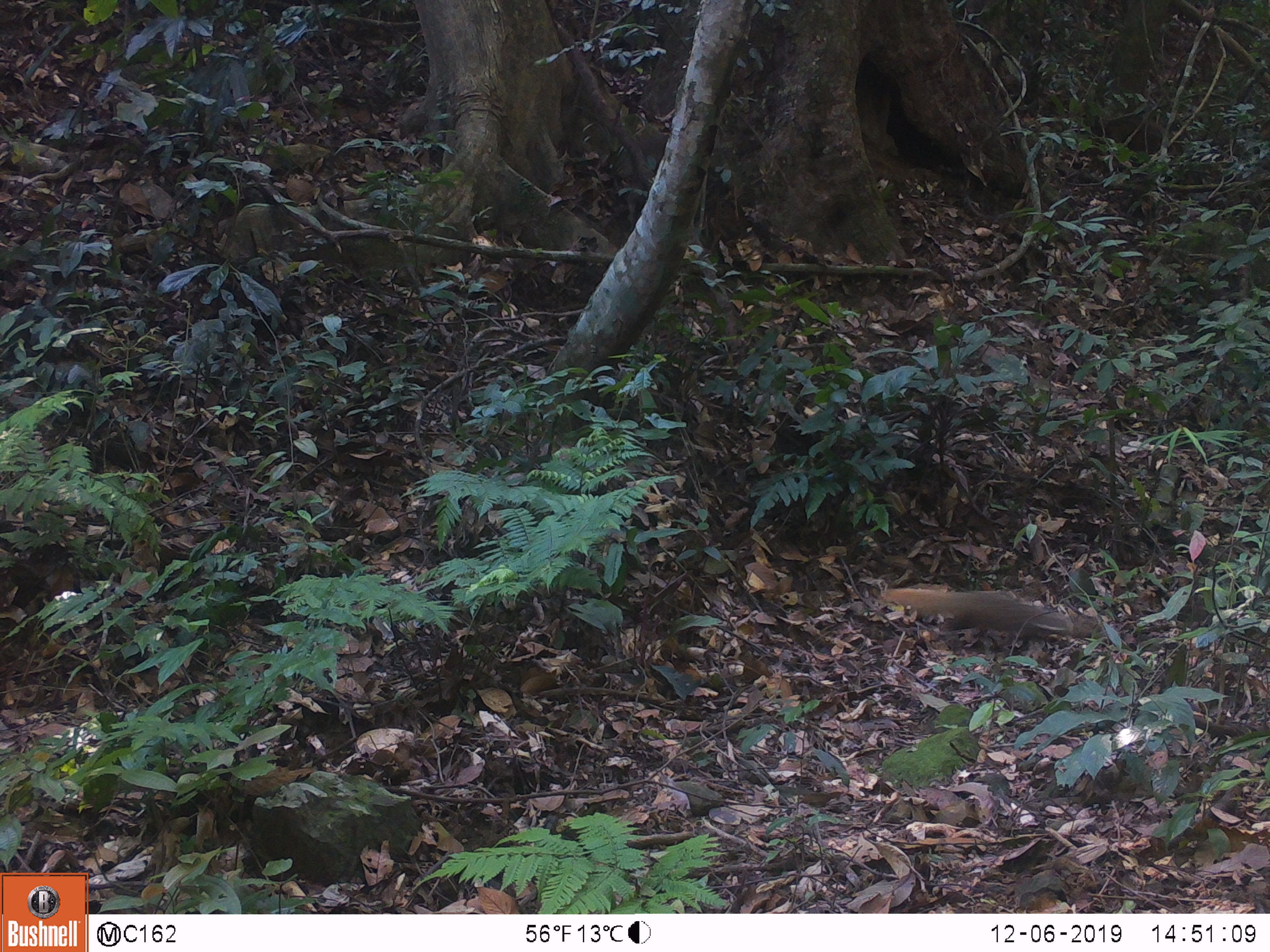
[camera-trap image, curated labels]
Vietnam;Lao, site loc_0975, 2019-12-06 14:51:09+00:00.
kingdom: Animalia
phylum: Chordata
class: Mammalia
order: Carnivora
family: Herpestidae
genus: Urva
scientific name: Urva urva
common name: crab-eating mongoose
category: crab eating mongoose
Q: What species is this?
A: Crab eating mongoose (crab-eating mongoose) (Urva urva).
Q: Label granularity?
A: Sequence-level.